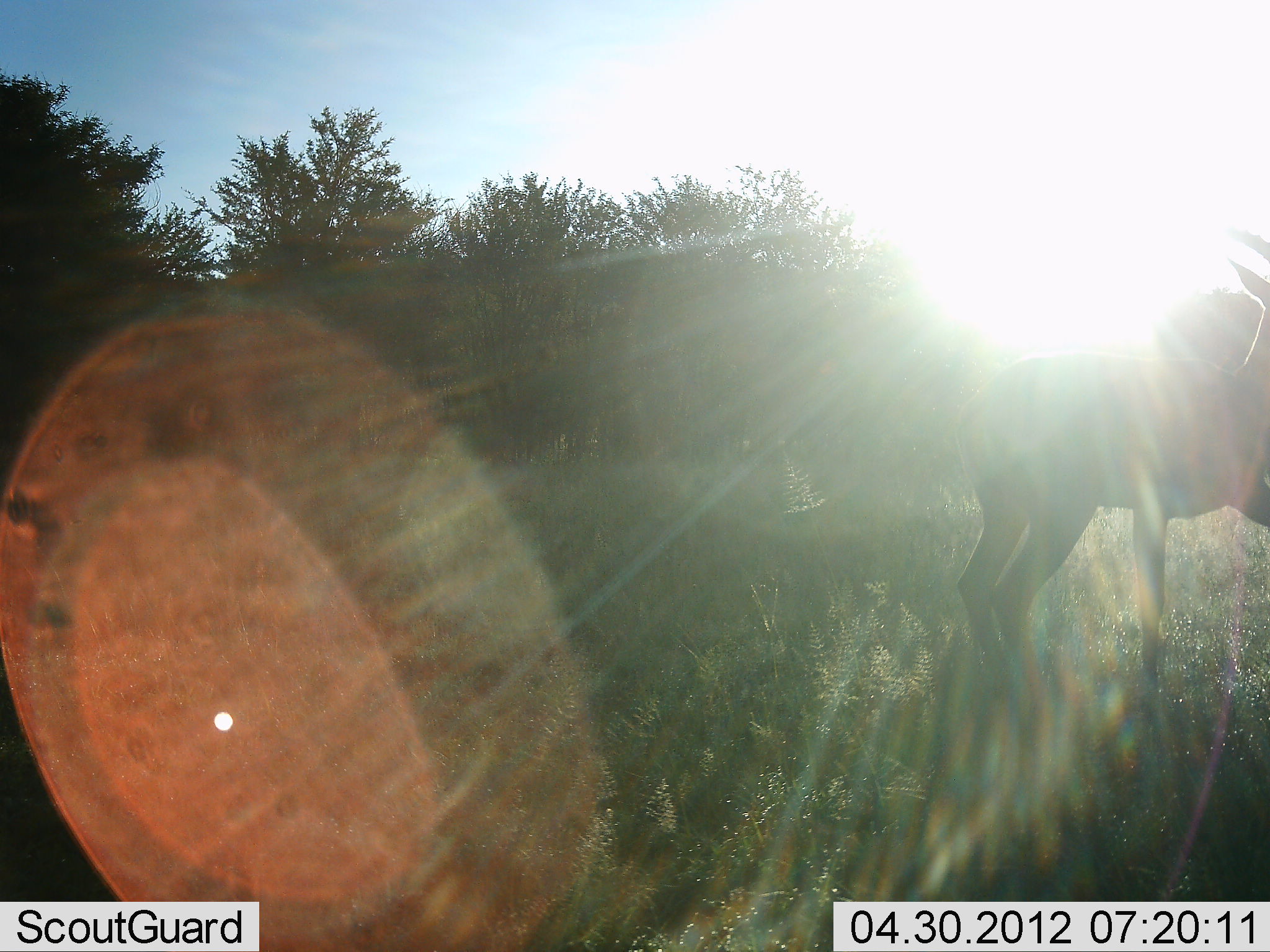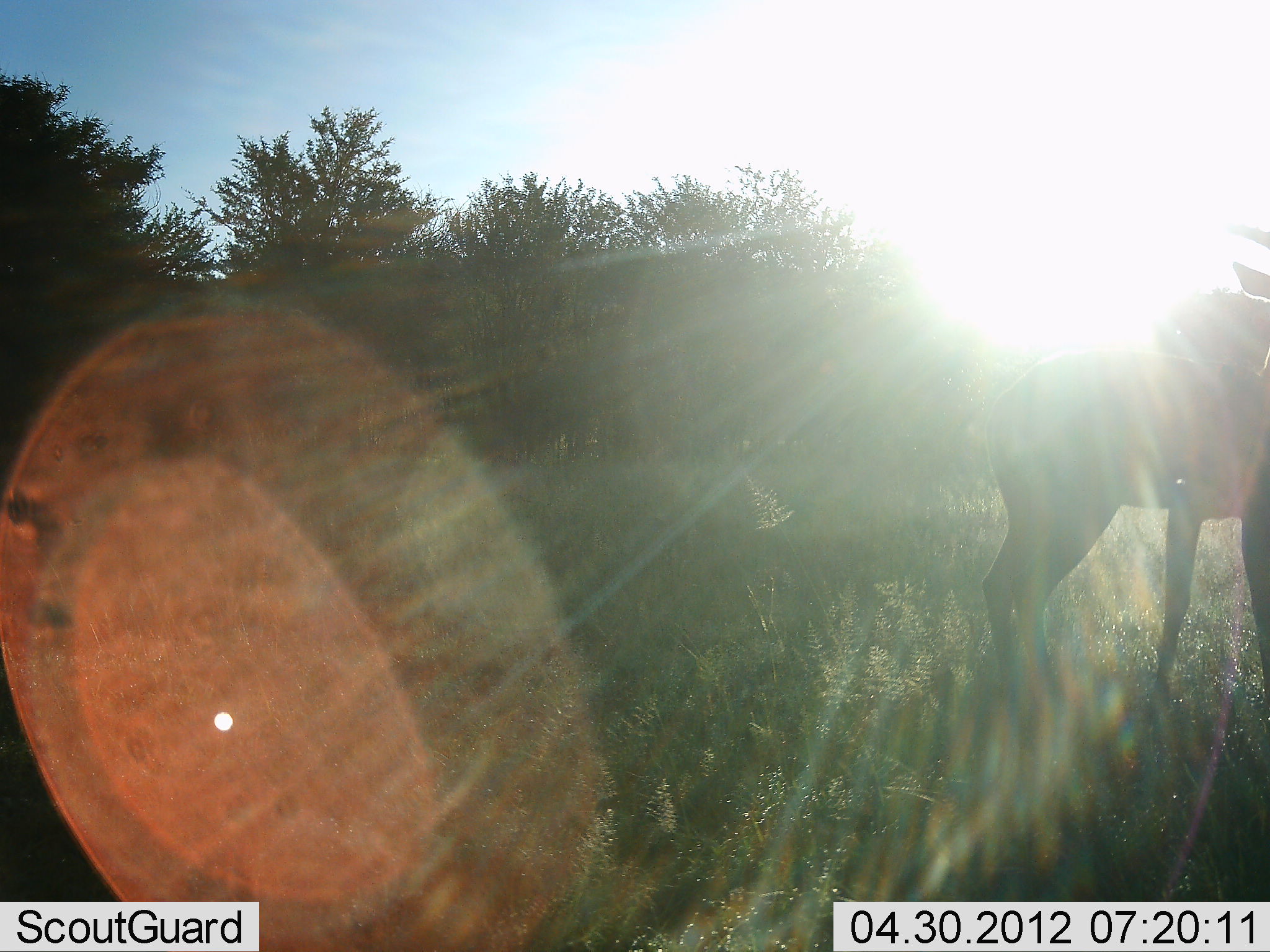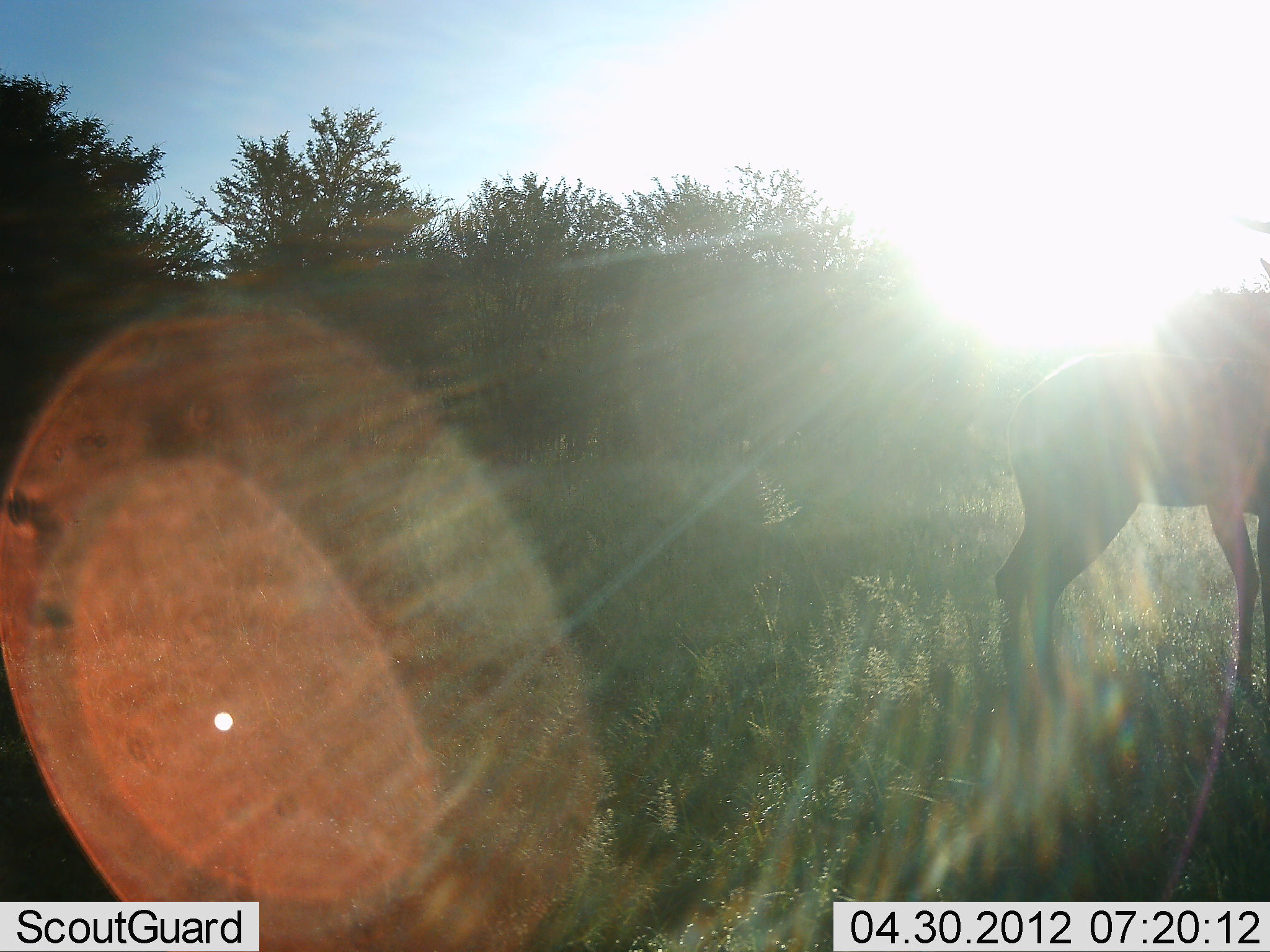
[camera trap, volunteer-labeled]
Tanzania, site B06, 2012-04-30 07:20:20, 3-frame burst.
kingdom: Animalia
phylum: Chordata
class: Mammalia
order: Artiodactyla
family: Bovidae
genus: Aepyceros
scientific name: Aepyceros melampus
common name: impala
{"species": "impala (Aepyceros melampus)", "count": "1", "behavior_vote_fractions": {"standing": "88%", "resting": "12%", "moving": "12%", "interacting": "0%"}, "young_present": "0%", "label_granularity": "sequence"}